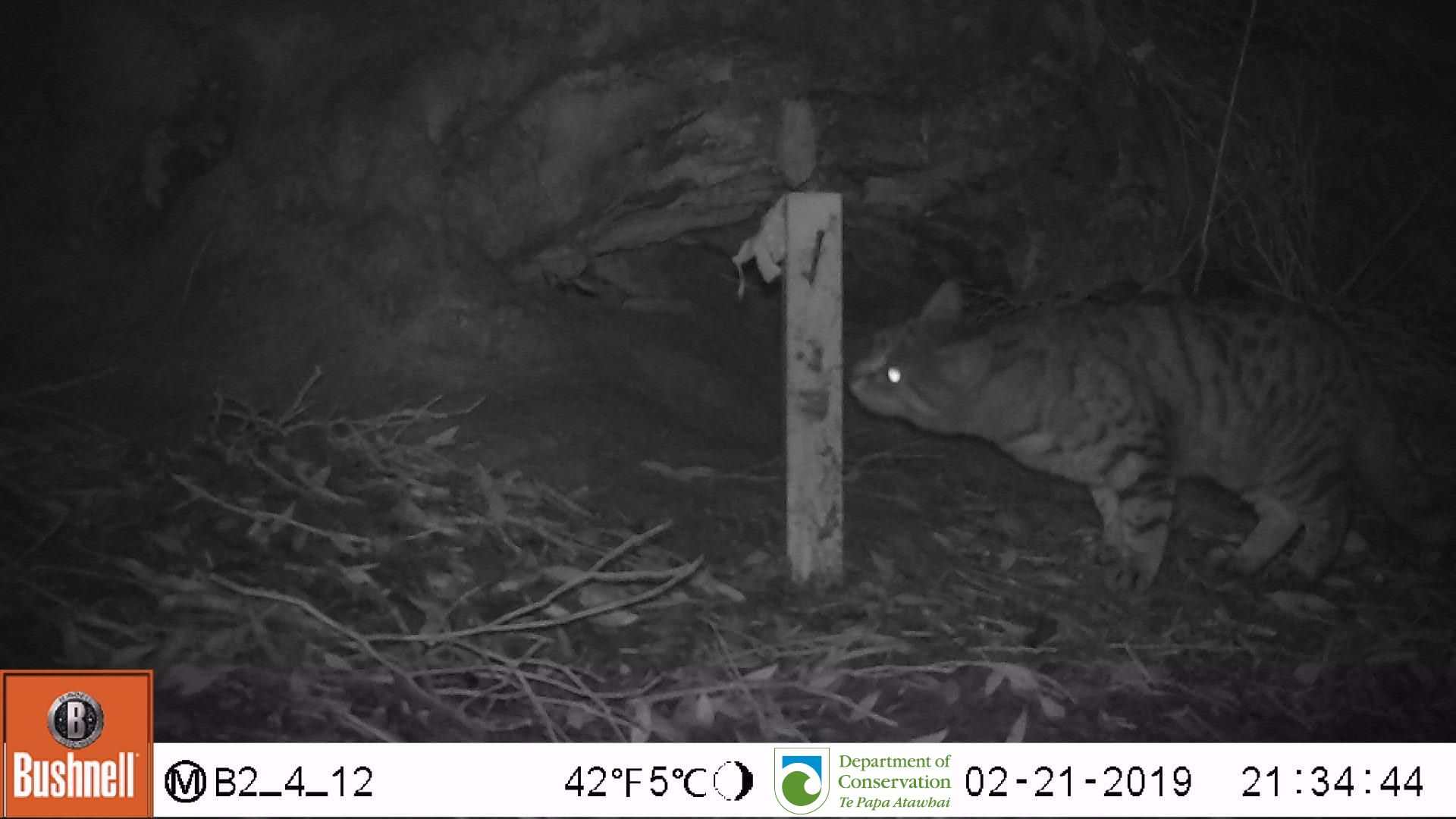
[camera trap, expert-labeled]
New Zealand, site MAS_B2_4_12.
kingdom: Animalia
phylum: Chordata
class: Mammalia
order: Carnivora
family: Felidae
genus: Felis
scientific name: Felis catus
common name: domestic cat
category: cat